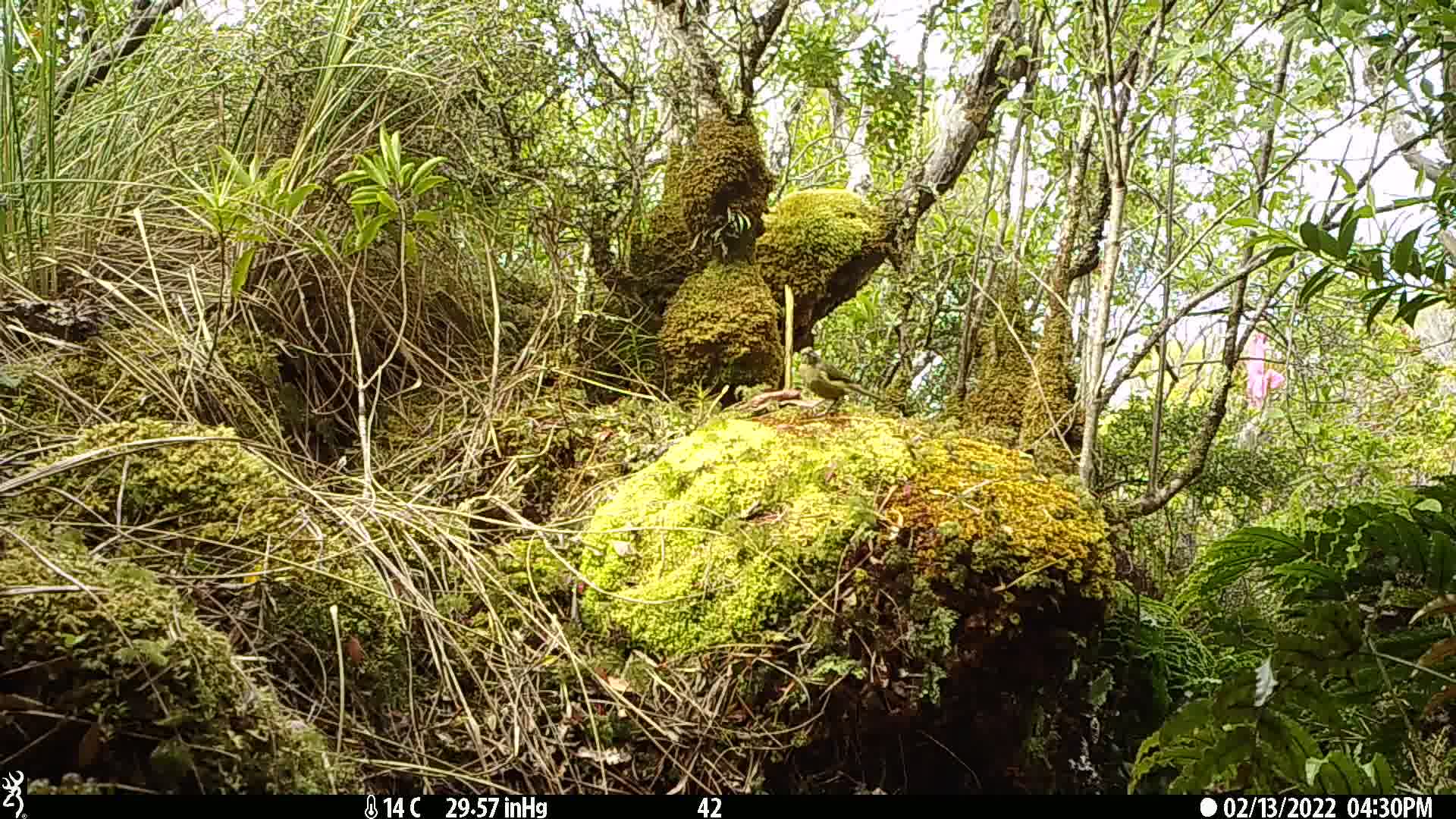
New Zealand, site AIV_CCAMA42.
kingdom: Animalia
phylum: Chordata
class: Aves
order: Passeriformes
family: Meliphagidae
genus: Anthornis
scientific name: Anthornis melanura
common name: new zealand bellbird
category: bellbird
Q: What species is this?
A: Bellbird (new zealand bellbird) (Anthornis melanura).